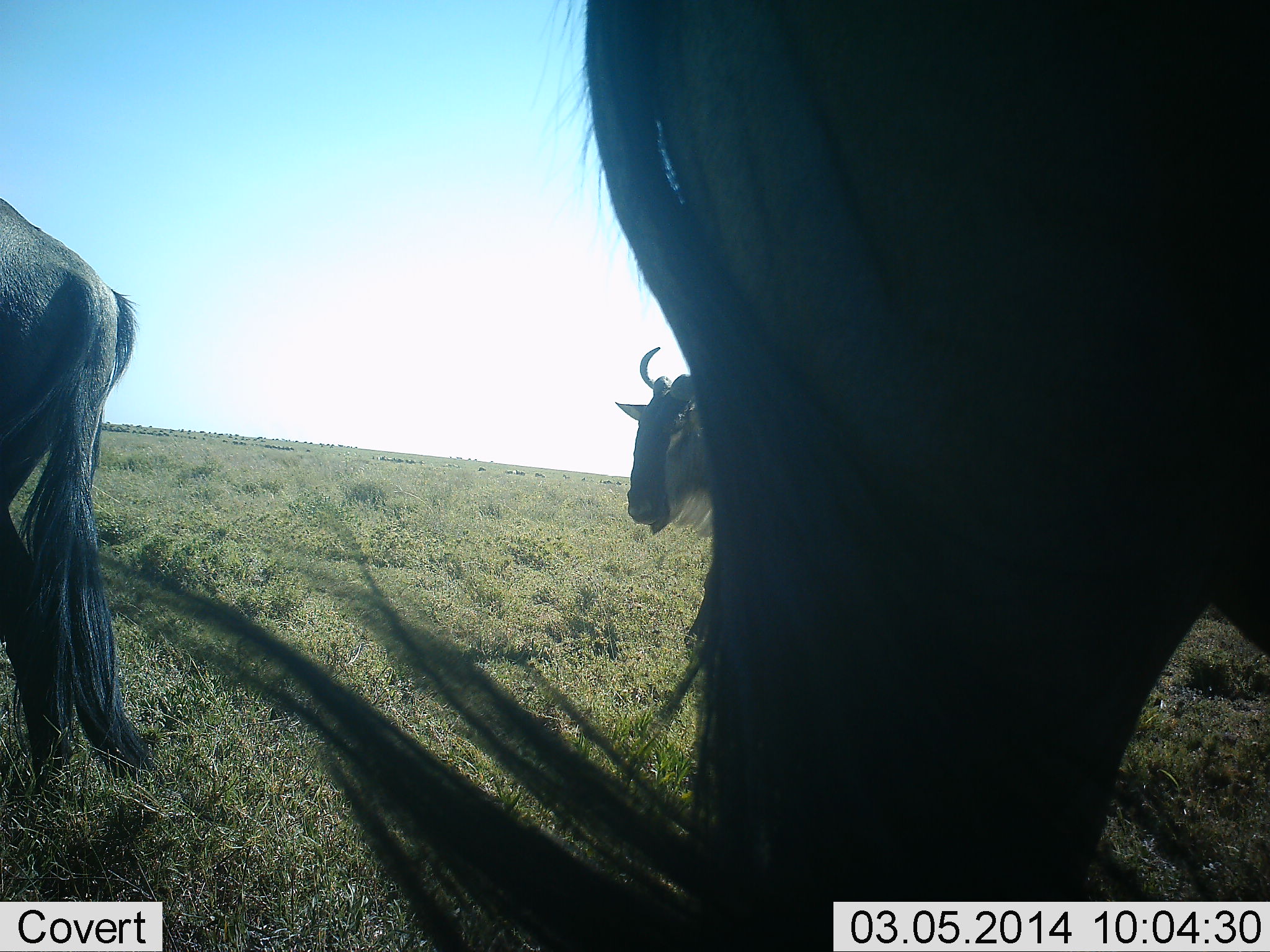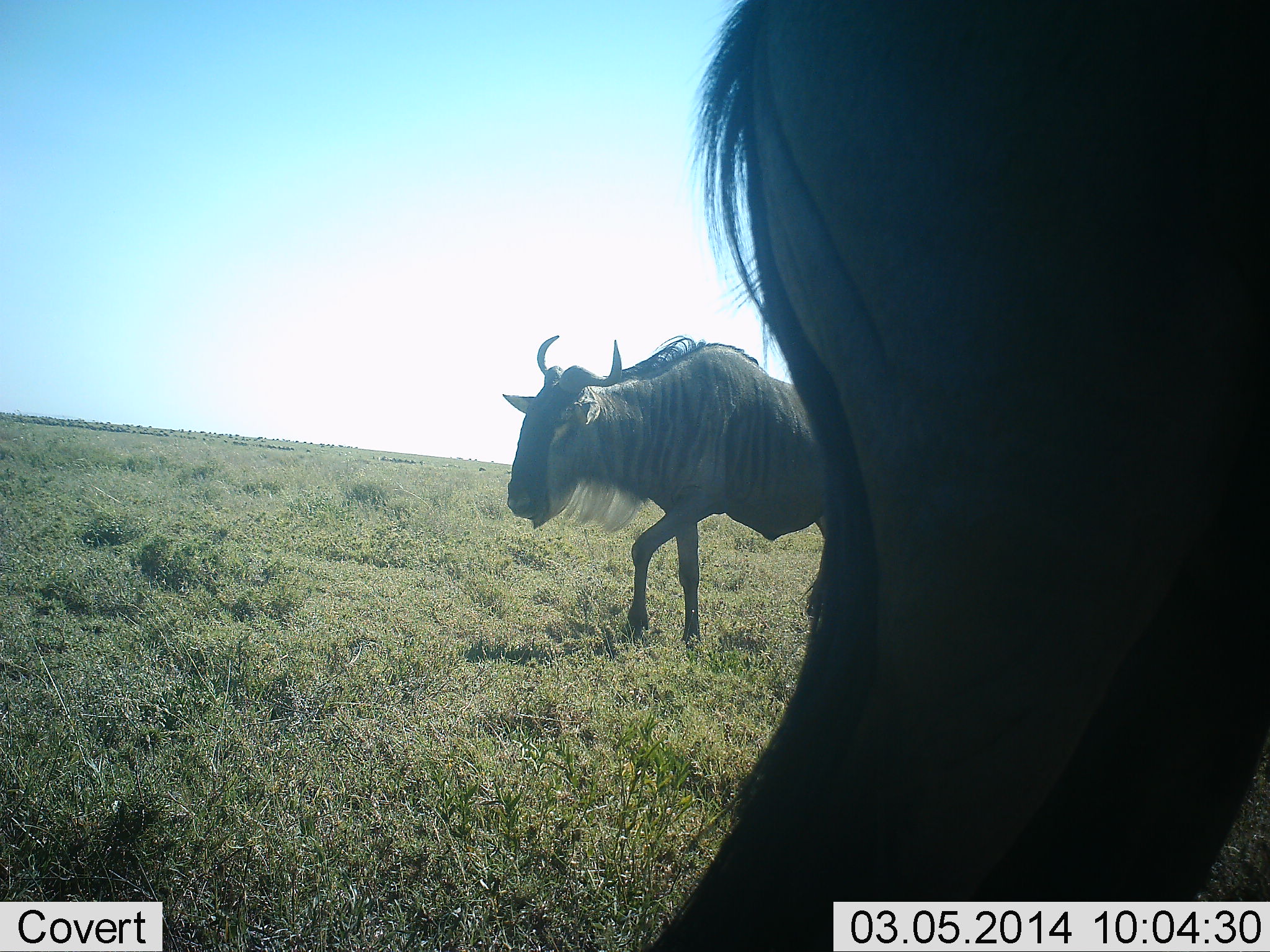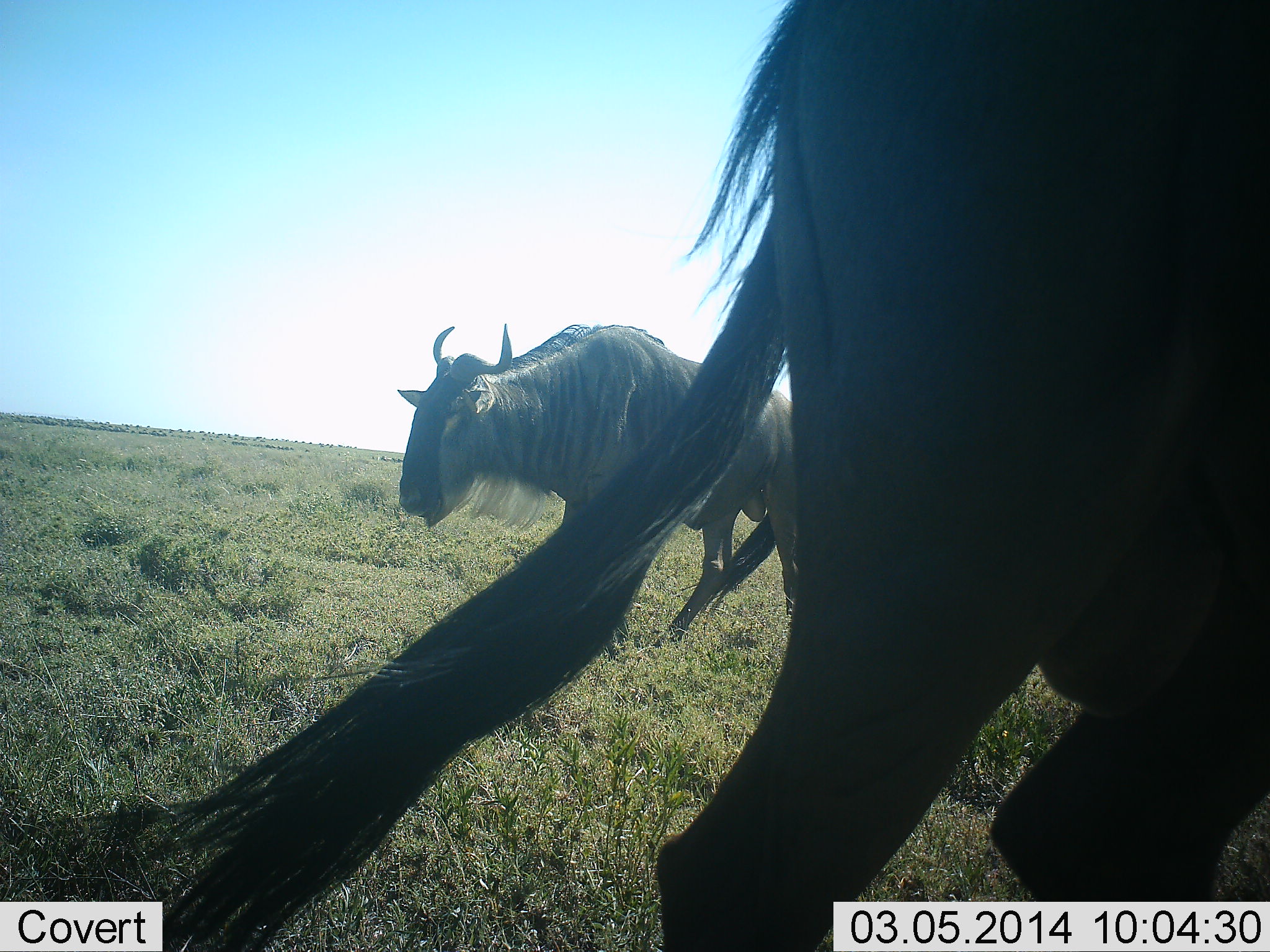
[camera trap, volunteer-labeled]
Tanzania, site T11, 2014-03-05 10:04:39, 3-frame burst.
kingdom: Animalia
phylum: Chordata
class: Mammalia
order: Artiodactyla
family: Bovidae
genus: Connochaetes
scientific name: Connochaetes taurinus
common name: blue wildebeest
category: wildebeest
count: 3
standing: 50%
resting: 0%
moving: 90%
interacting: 0%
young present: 0%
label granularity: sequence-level